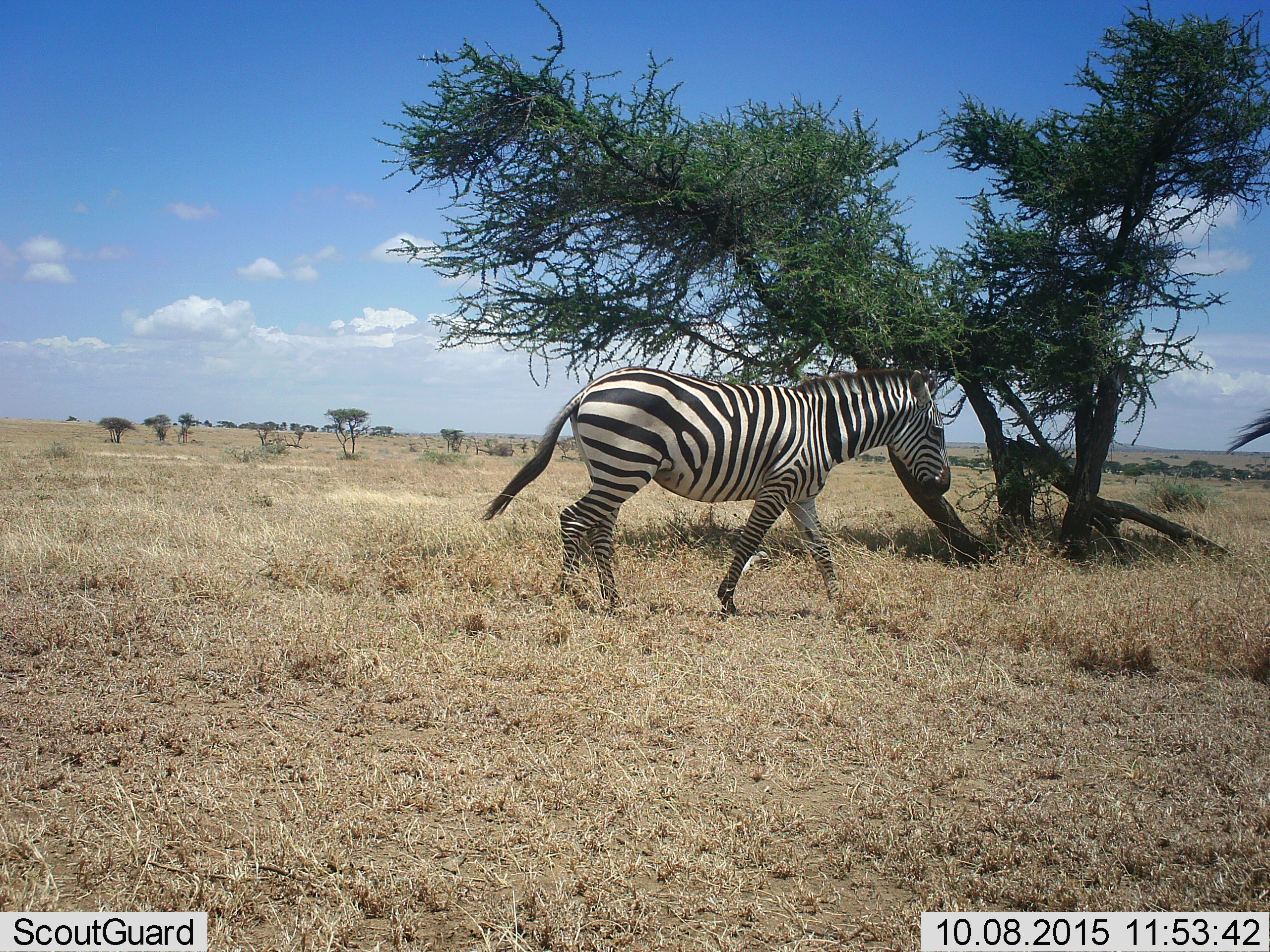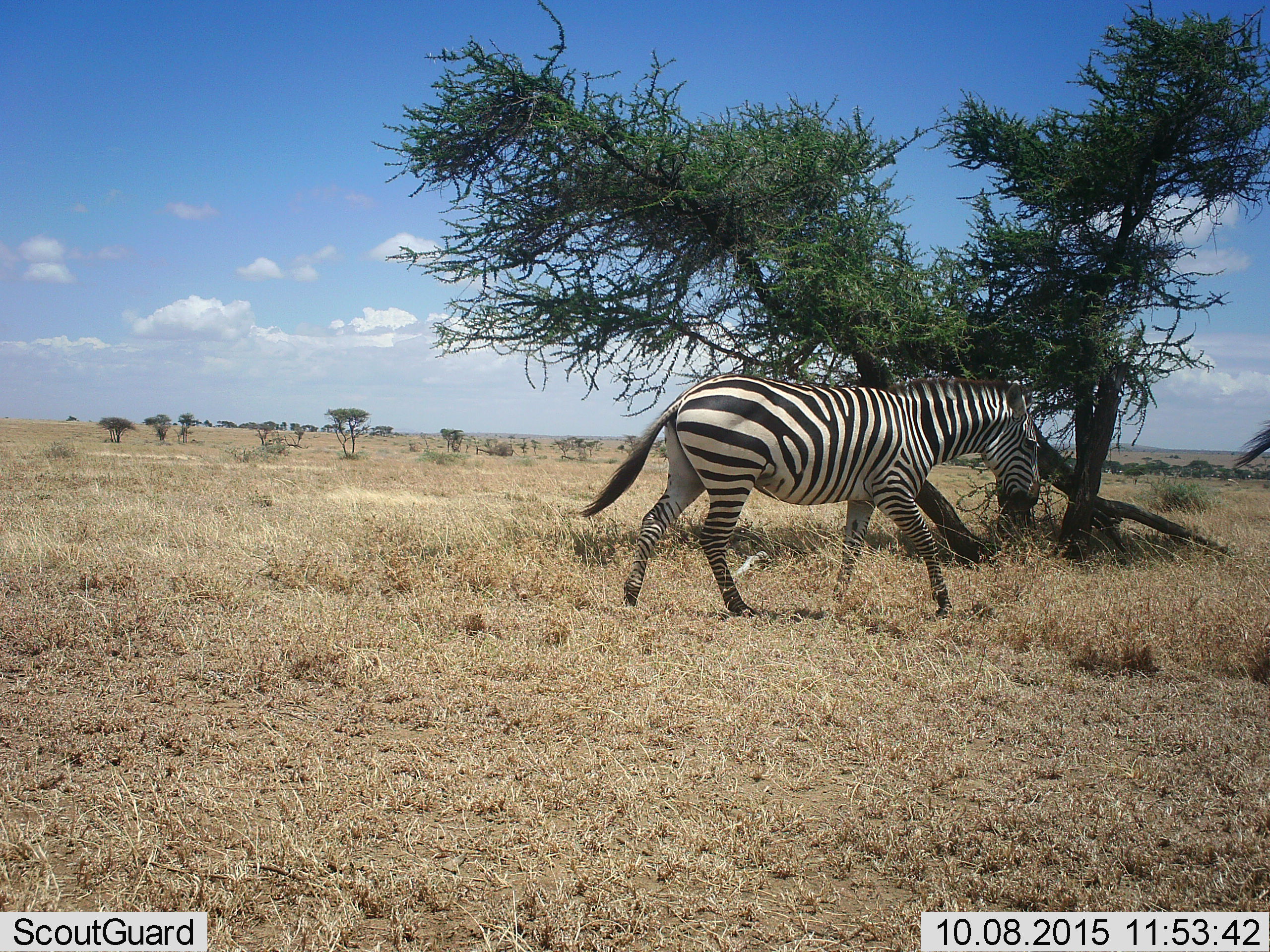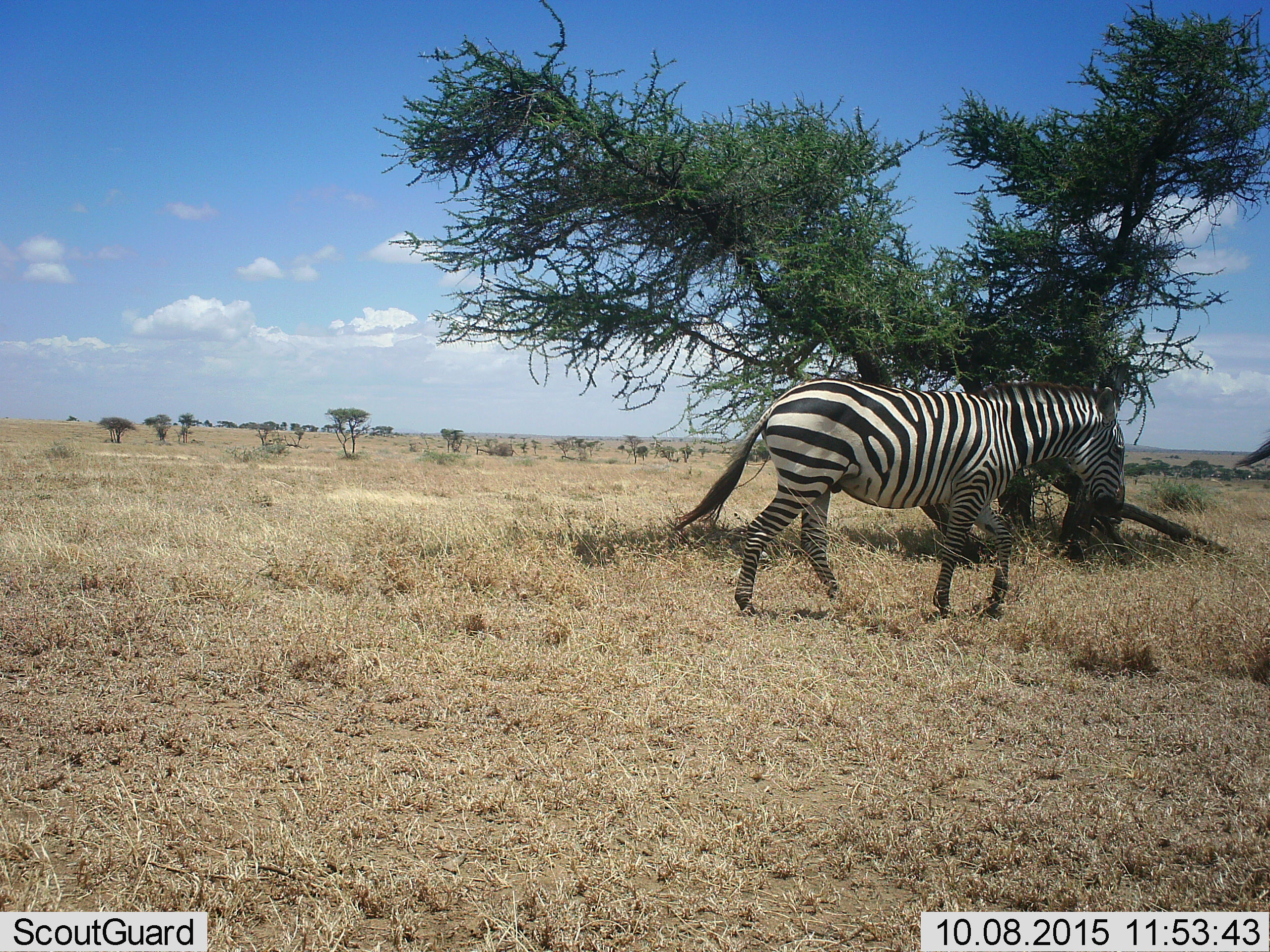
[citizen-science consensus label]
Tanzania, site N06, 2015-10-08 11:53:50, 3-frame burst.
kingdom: Animalia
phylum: Chordata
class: Mammalia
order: Perissodactyla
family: Equidae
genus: Equus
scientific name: Equus quagga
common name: plains zebra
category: zebra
Zebra (plains zebra) (Equus quagga), count 2. Behavior (volunteer vote fractions): standing 11%, resting 0%, moving 100%, interacting 0%. Young present (vote fraction): 0%. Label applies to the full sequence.